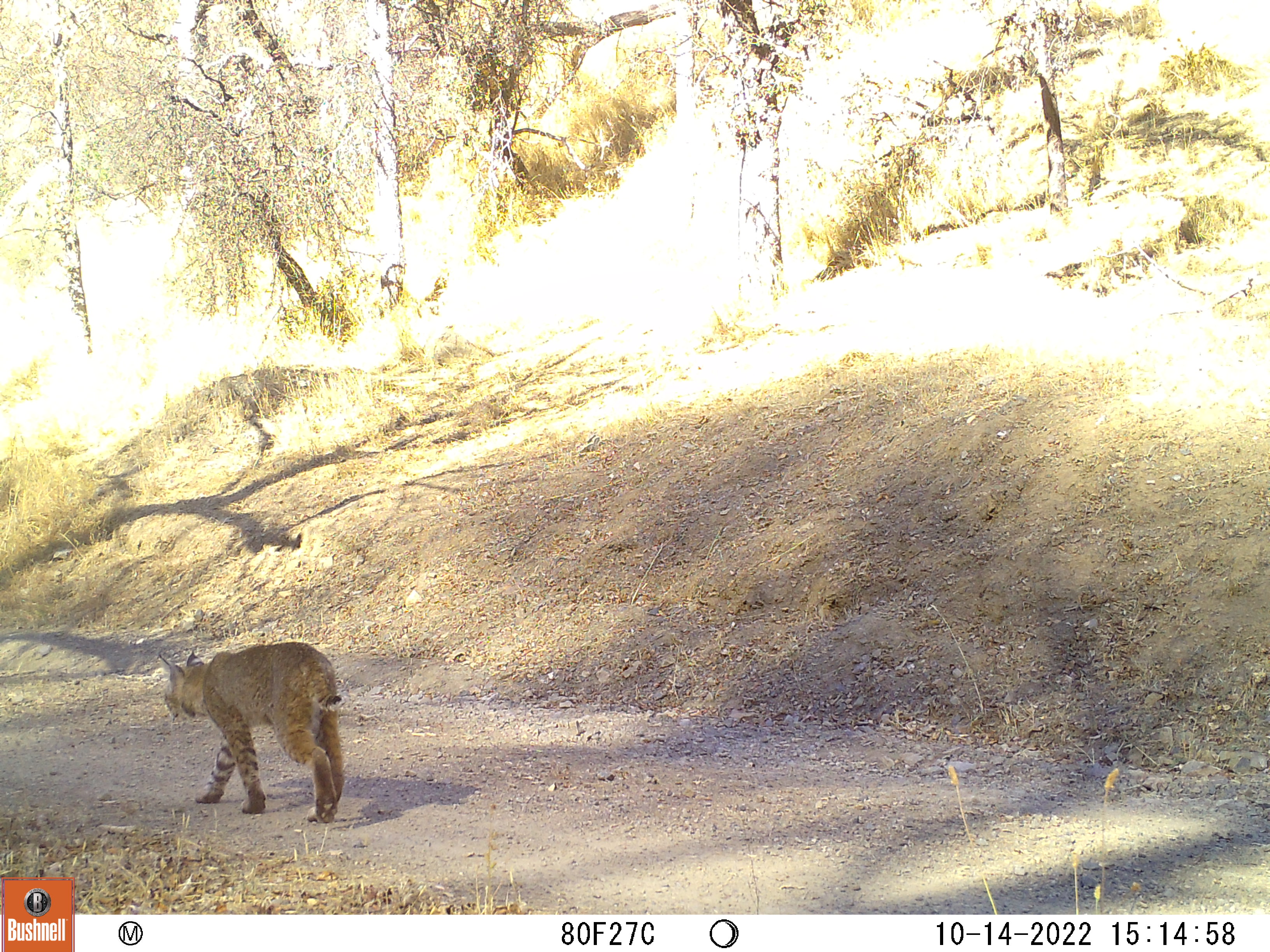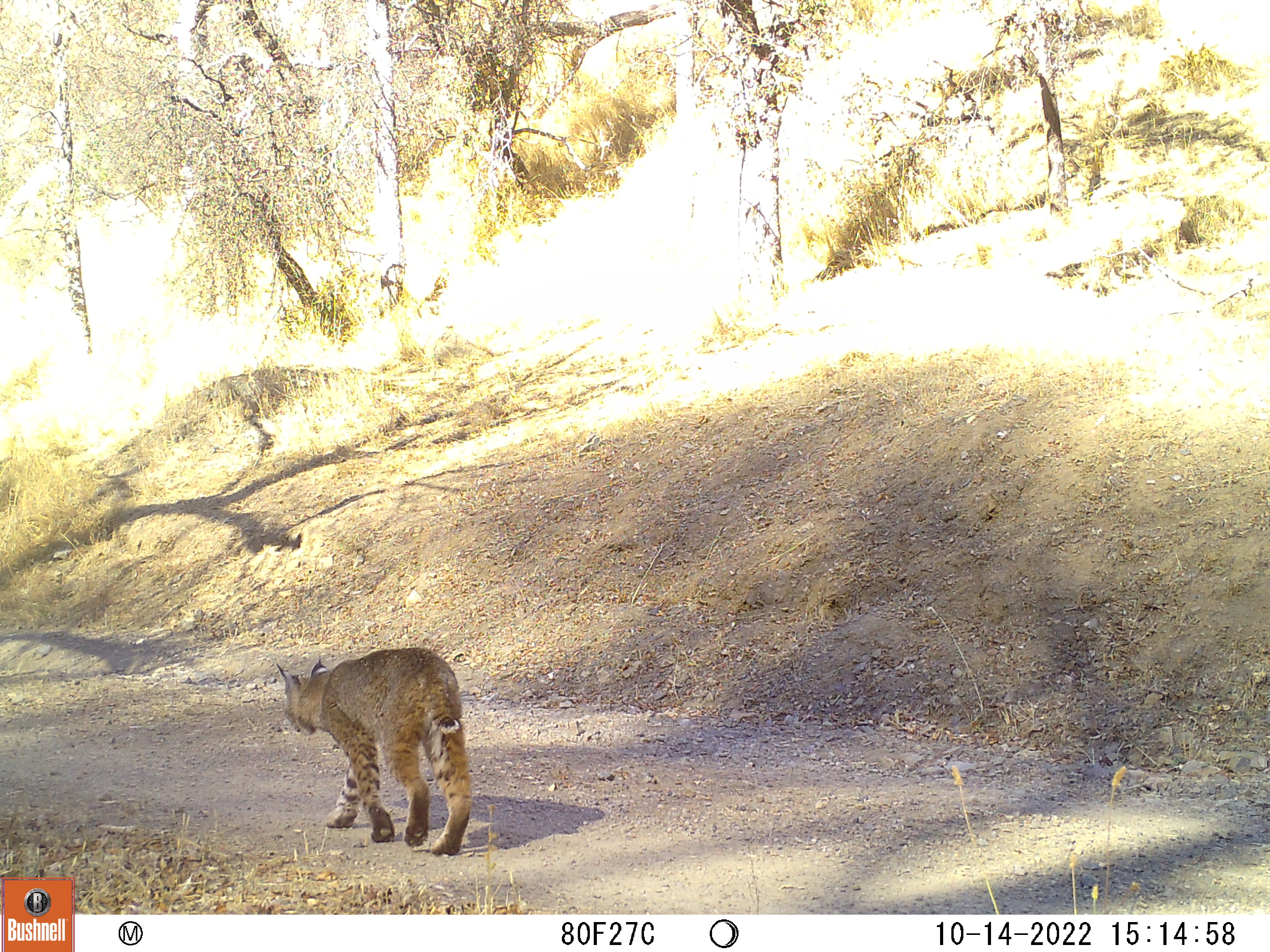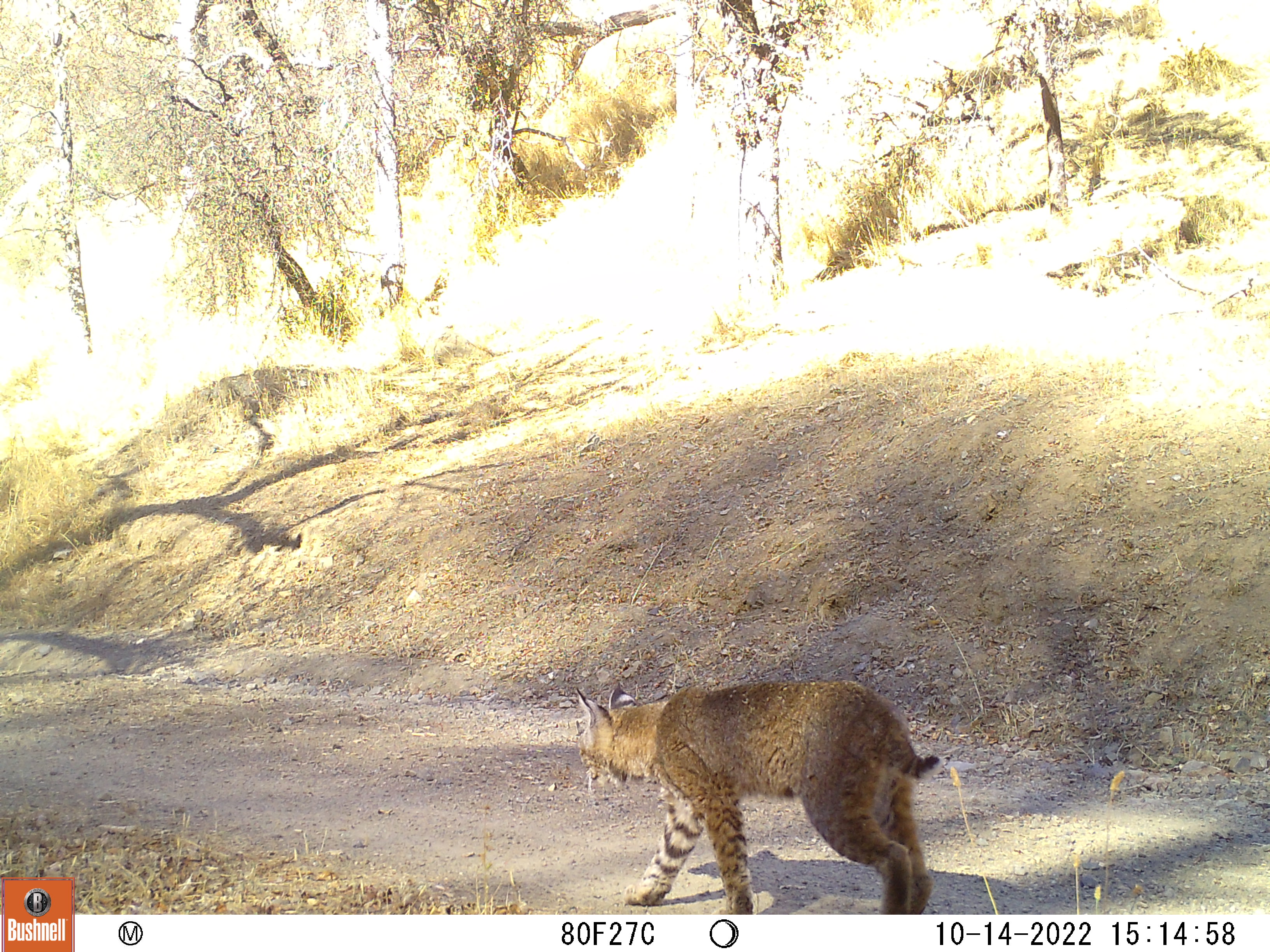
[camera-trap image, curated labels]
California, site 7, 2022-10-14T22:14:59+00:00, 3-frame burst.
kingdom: Animalia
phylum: Chordata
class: Mammalia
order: Carnivora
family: Felidae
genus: Lynx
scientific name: Lynx rufus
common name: bobcat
Bobcat (Lynx rufus).